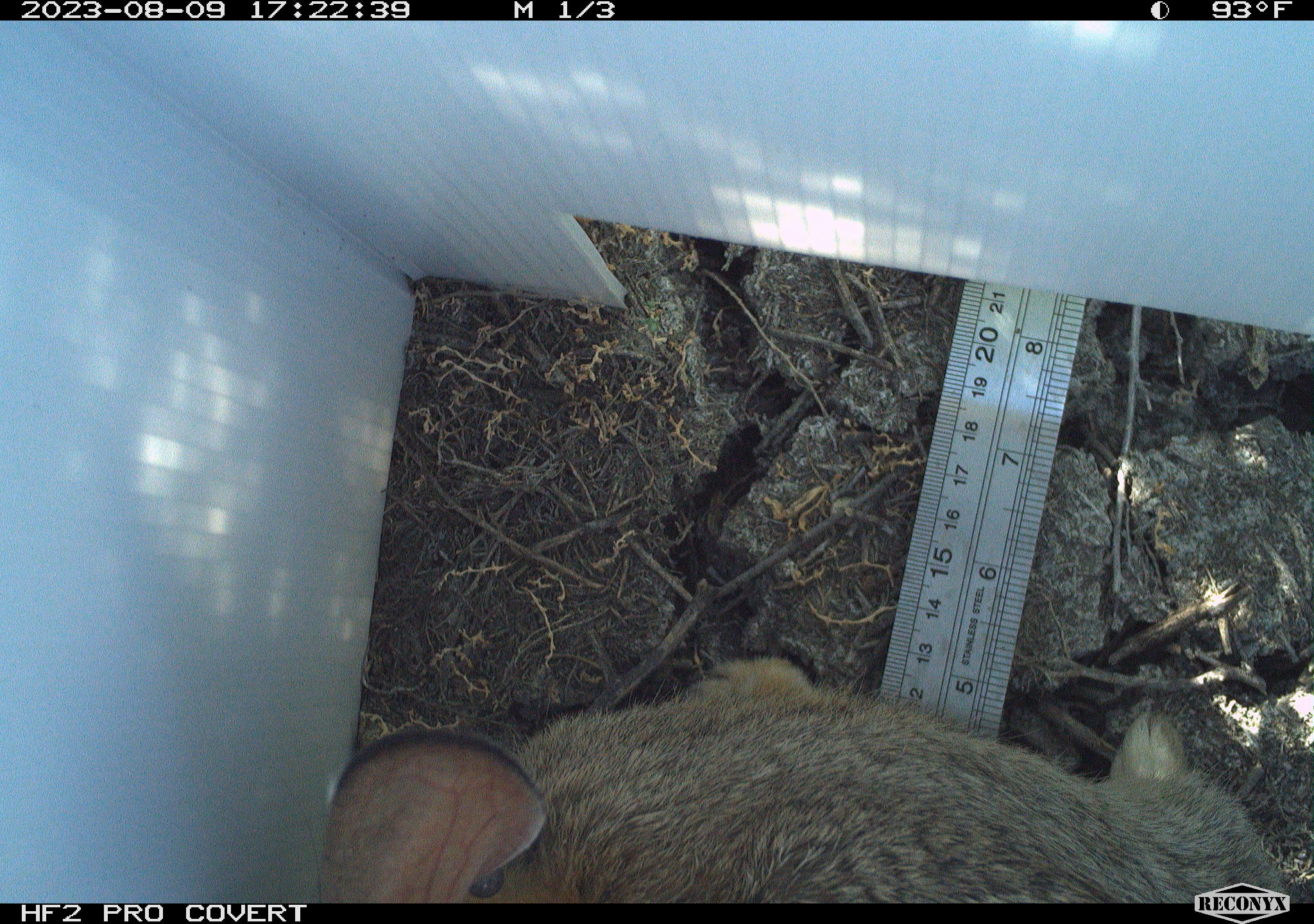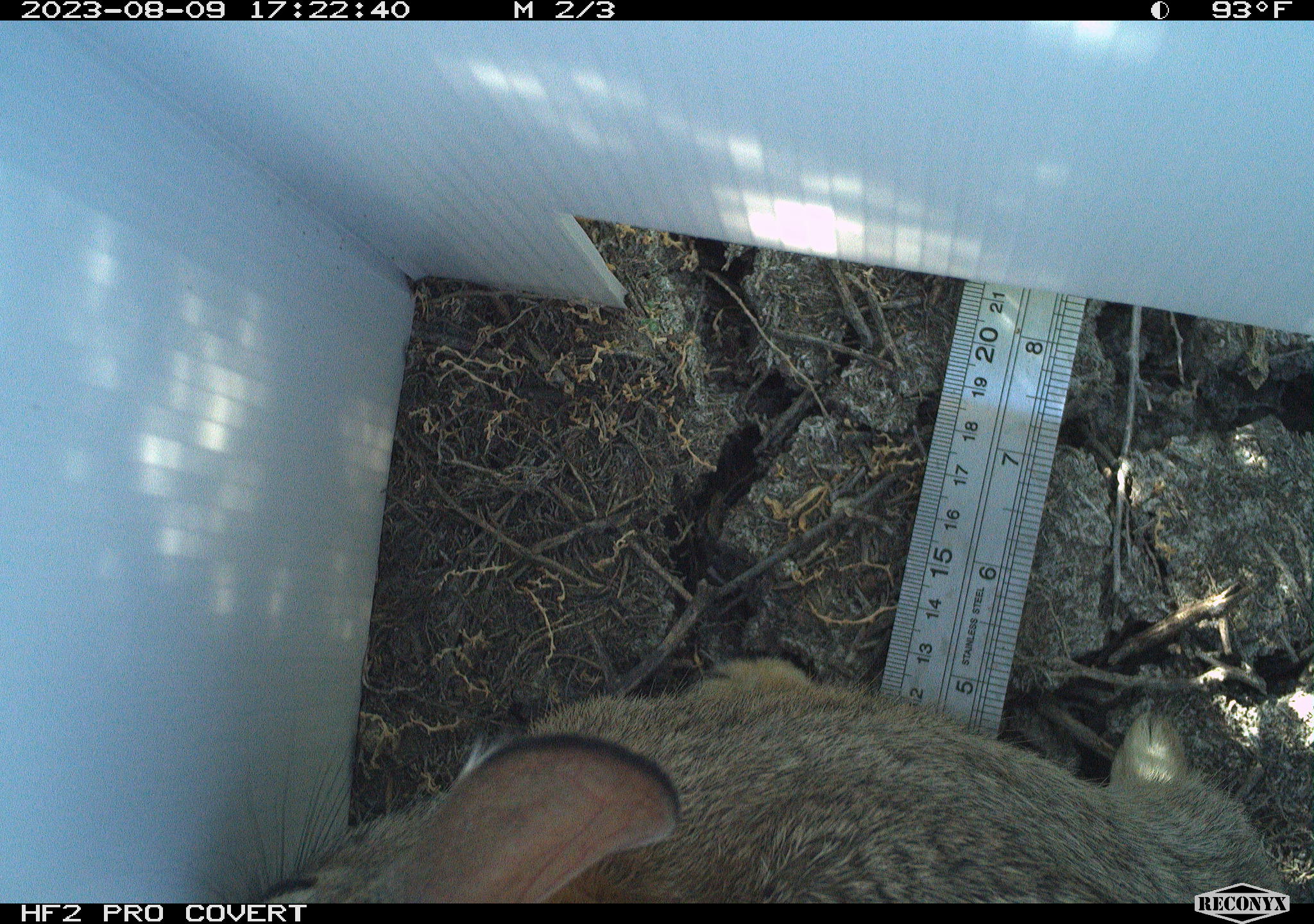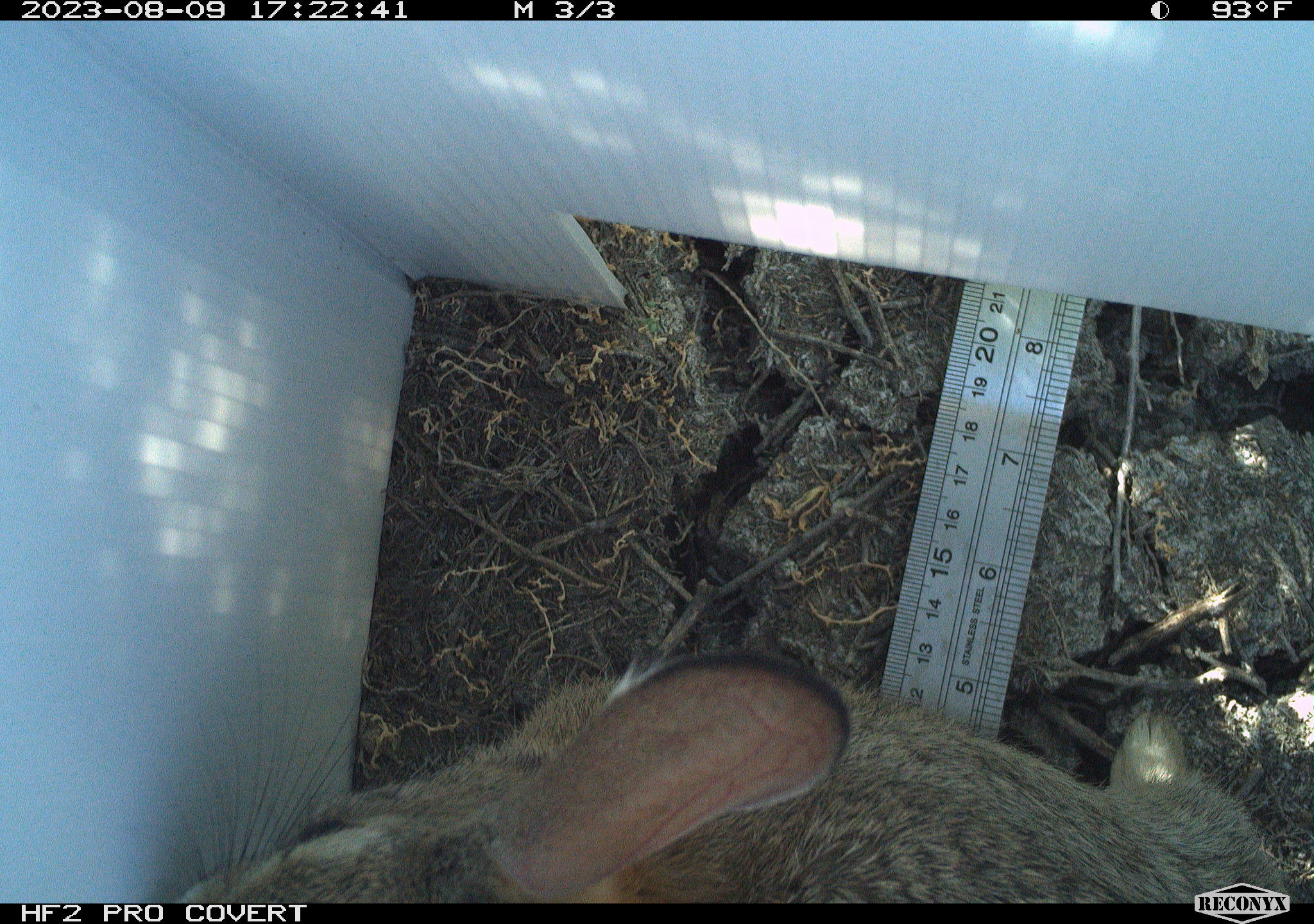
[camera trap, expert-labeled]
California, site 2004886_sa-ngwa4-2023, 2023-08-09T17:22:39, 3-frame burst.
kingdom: Animalia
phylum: Chordata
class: Mammalia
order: Lagomorpha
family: Leporidae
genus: Sylvilagus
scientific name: Sylvilagus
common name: cottontail rabbits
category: sylvilagus species